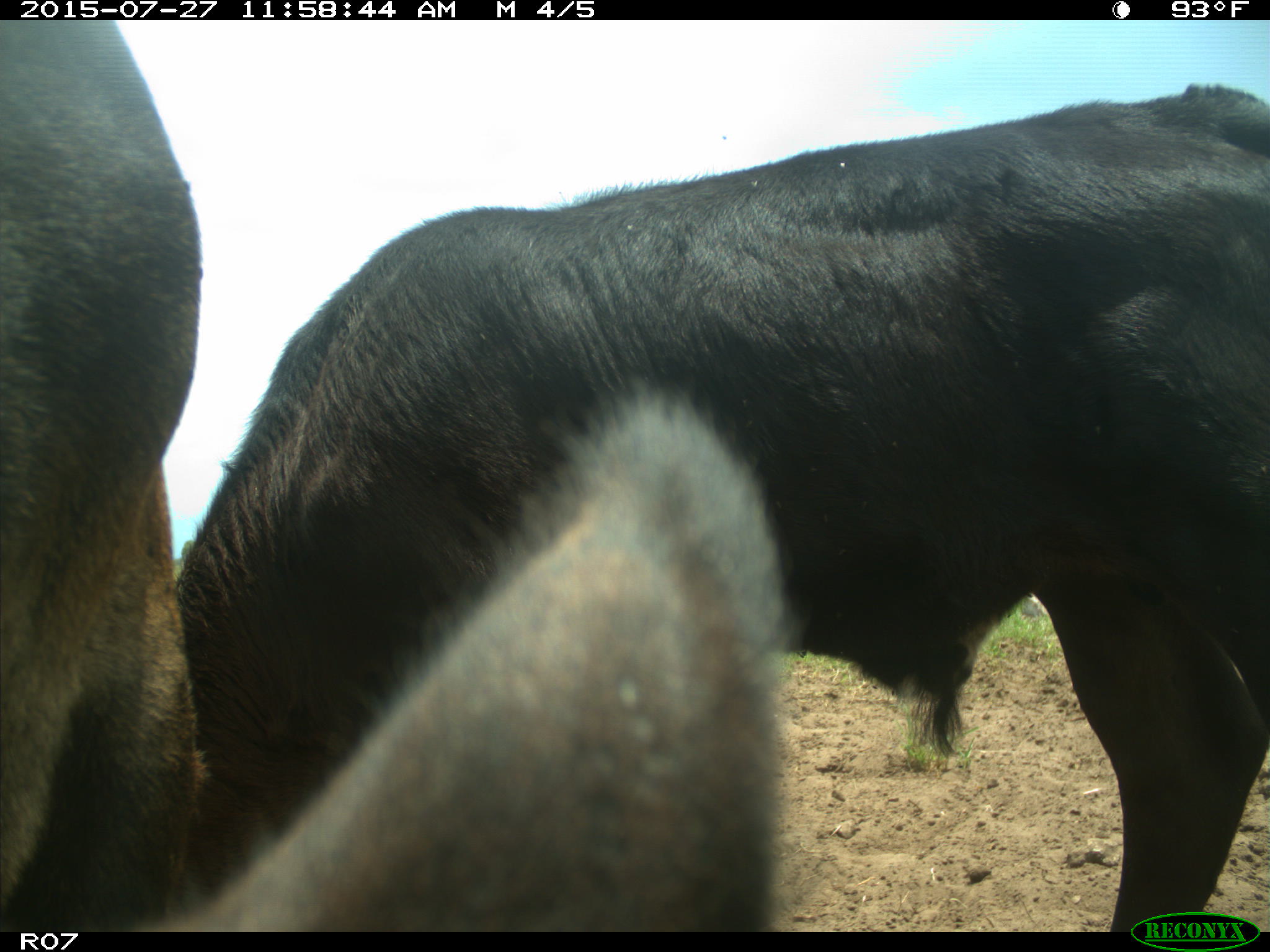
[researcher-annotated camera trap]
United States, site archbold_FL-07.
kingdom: Animalia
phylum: Chordata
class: Mammalia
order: Artiodactyla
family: Bovidae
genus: Bos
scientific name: Bos taurus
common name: domestic cow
Bos taurus (domestic cow).